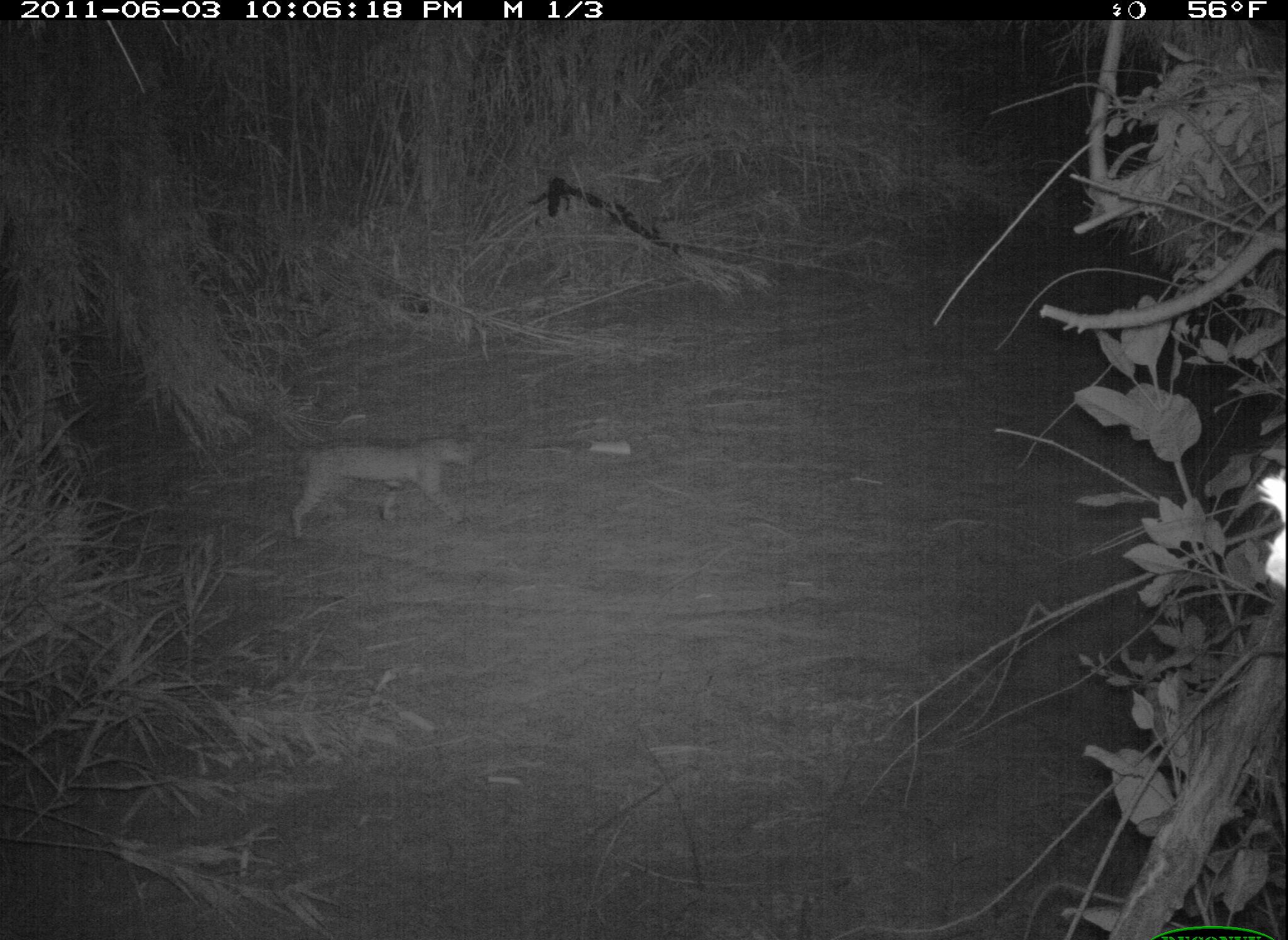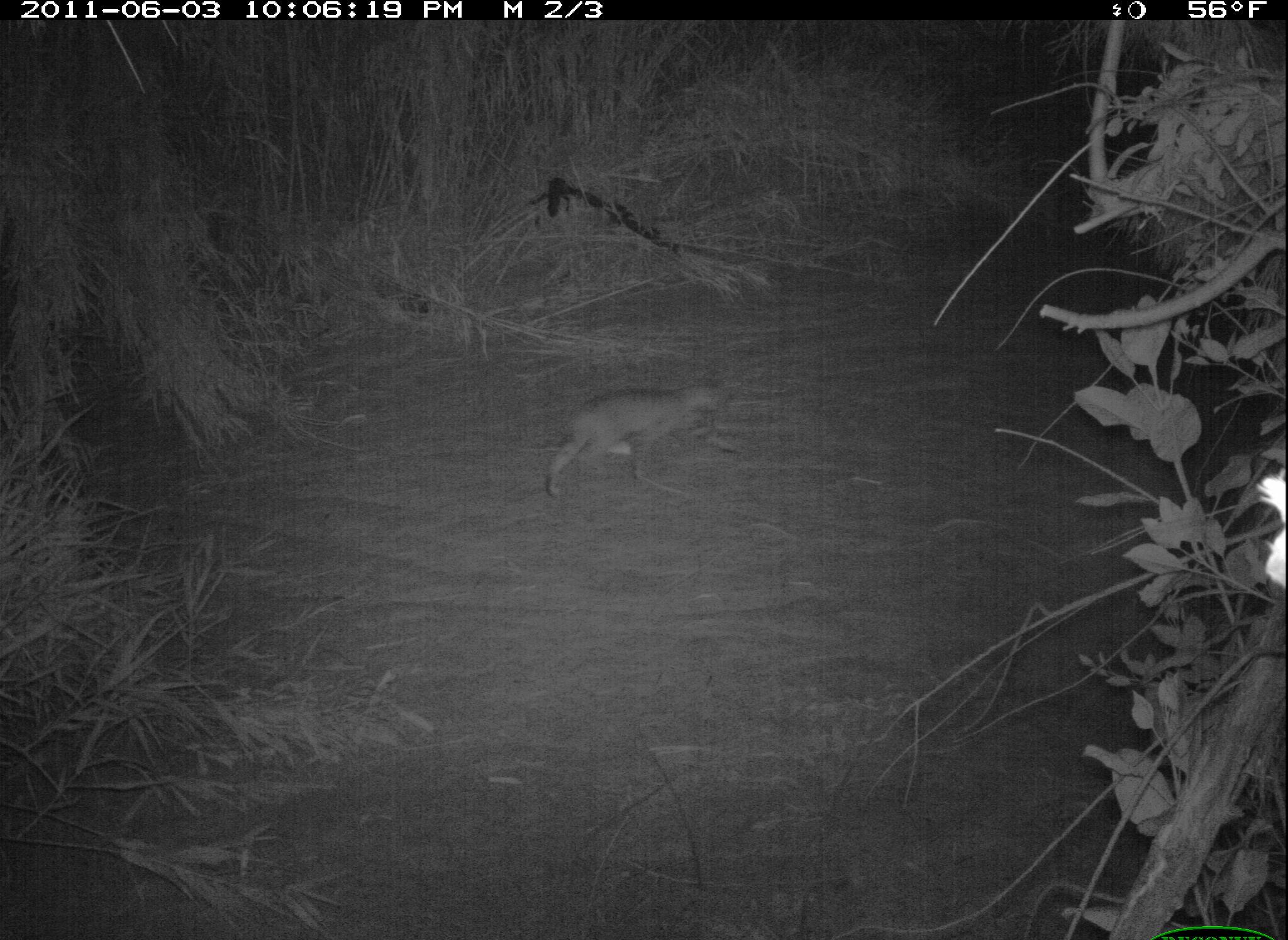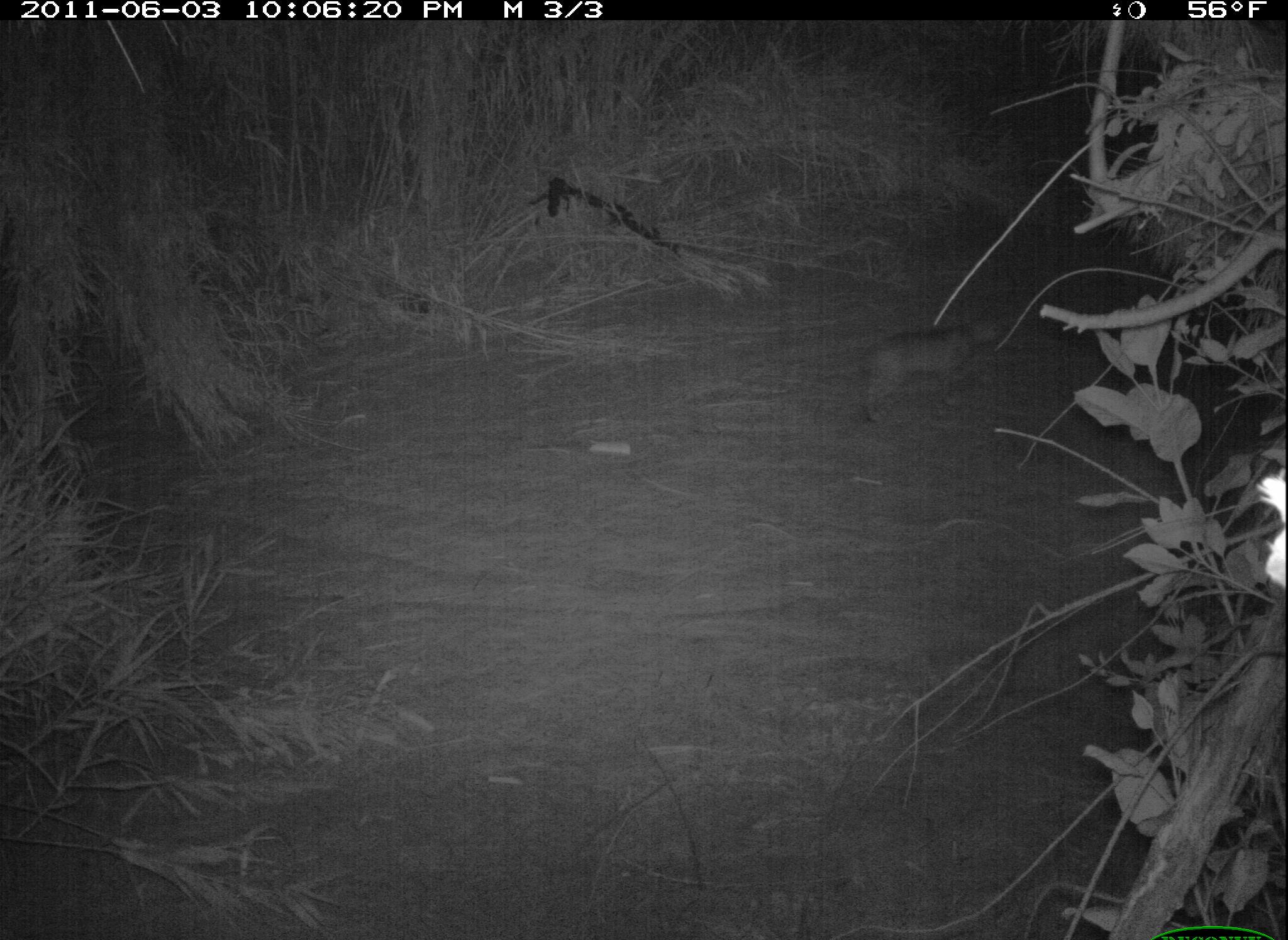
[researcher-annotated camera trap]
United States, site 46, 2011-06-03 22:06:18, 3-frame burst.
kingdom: Animalia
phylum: Chordata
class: Mammalia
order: Carnivora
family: Felidae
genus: Lynx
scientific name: Lynx rufus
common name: bobcat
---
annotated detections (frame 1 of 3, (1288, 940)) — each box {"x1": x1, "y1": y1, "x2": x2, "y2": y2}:
bobcat: {"x1": 277, "y1": 411, "x2": 493, "y2": 556}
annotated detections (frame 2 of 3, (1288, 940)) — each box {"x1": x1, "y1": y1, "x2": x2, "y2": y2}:
bobcat: {"x1": 533, "y1": 367, "x2": 733, "y2": 503}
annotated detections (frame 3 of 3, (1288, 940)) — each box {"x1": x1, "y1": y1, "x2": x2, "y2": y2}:
bobcat: {"x1": 844, "y1": 304, "x2": 1024, "y2": 443}